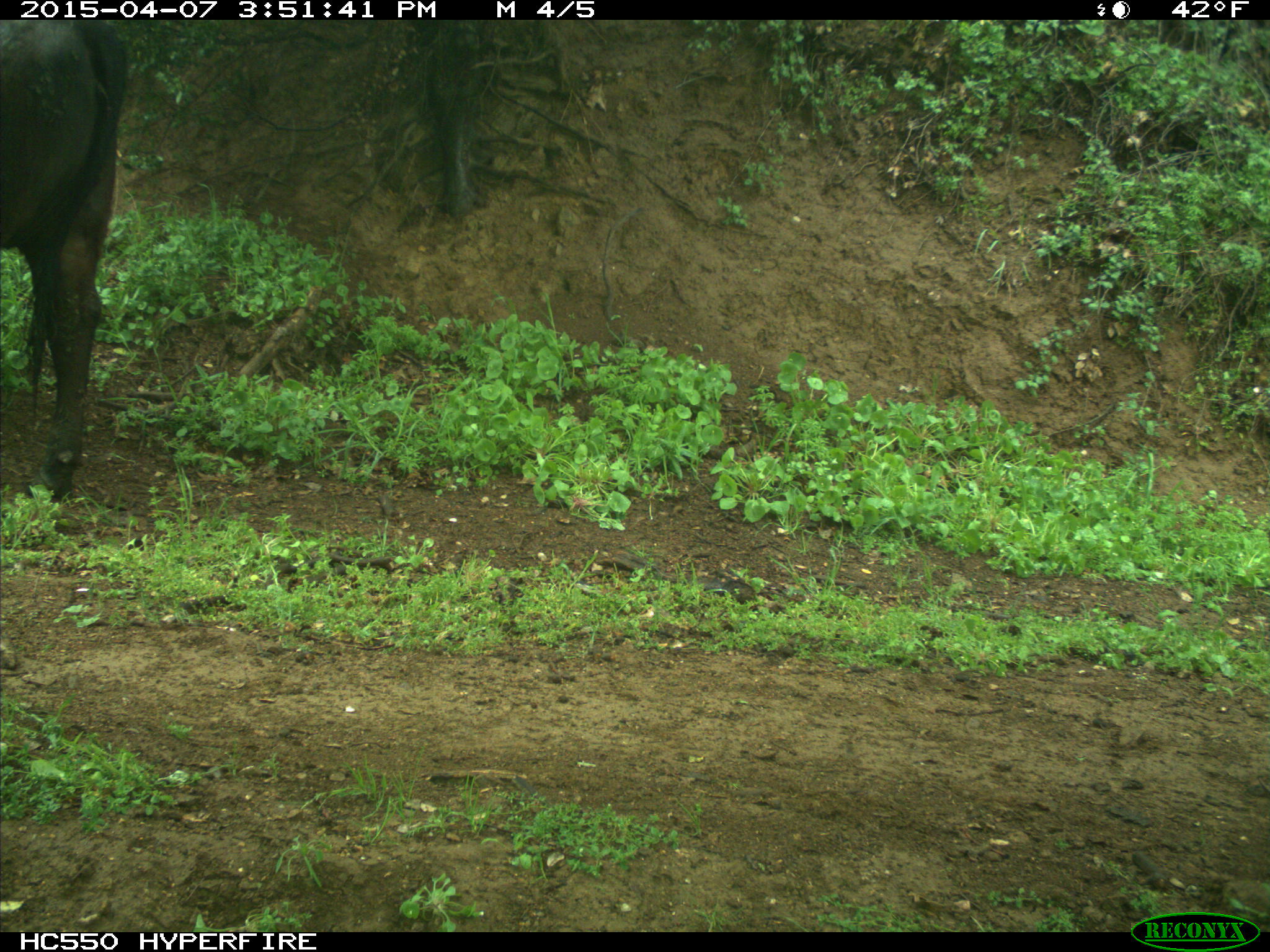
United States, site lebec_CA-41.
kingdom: Animalia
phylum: Chordata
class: Mammalia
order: Artiodactyla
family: Bovidae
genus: Bos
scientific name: Bos taurus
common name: domestic cow